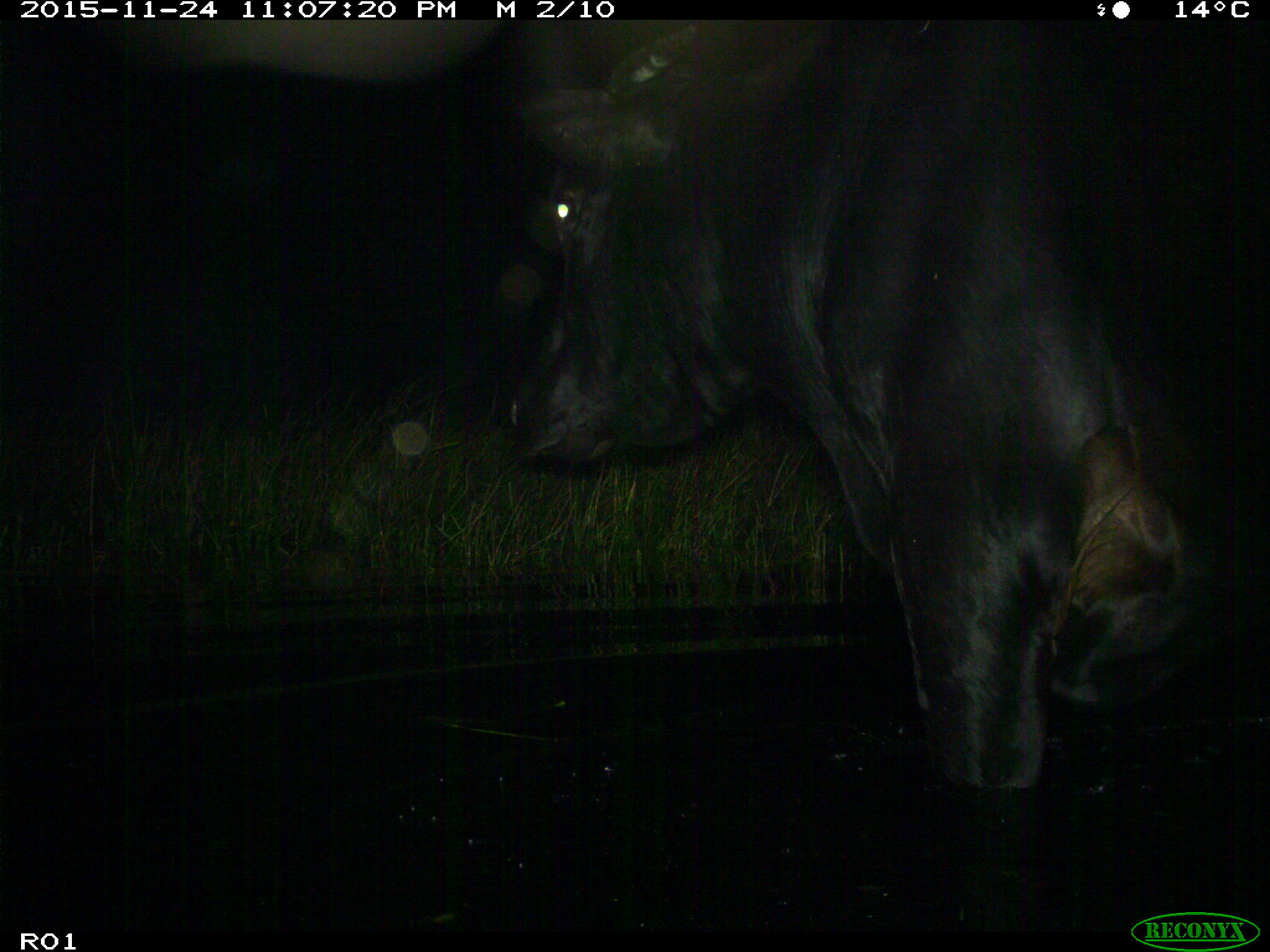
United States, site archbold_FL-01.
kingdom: Animalia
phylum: Chordata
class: Mammalia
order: Artiodactyla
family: Bovidae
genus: Bos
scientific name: Bos taurus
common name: domestic cow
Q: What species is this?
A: Bos taurus (domestic cow).